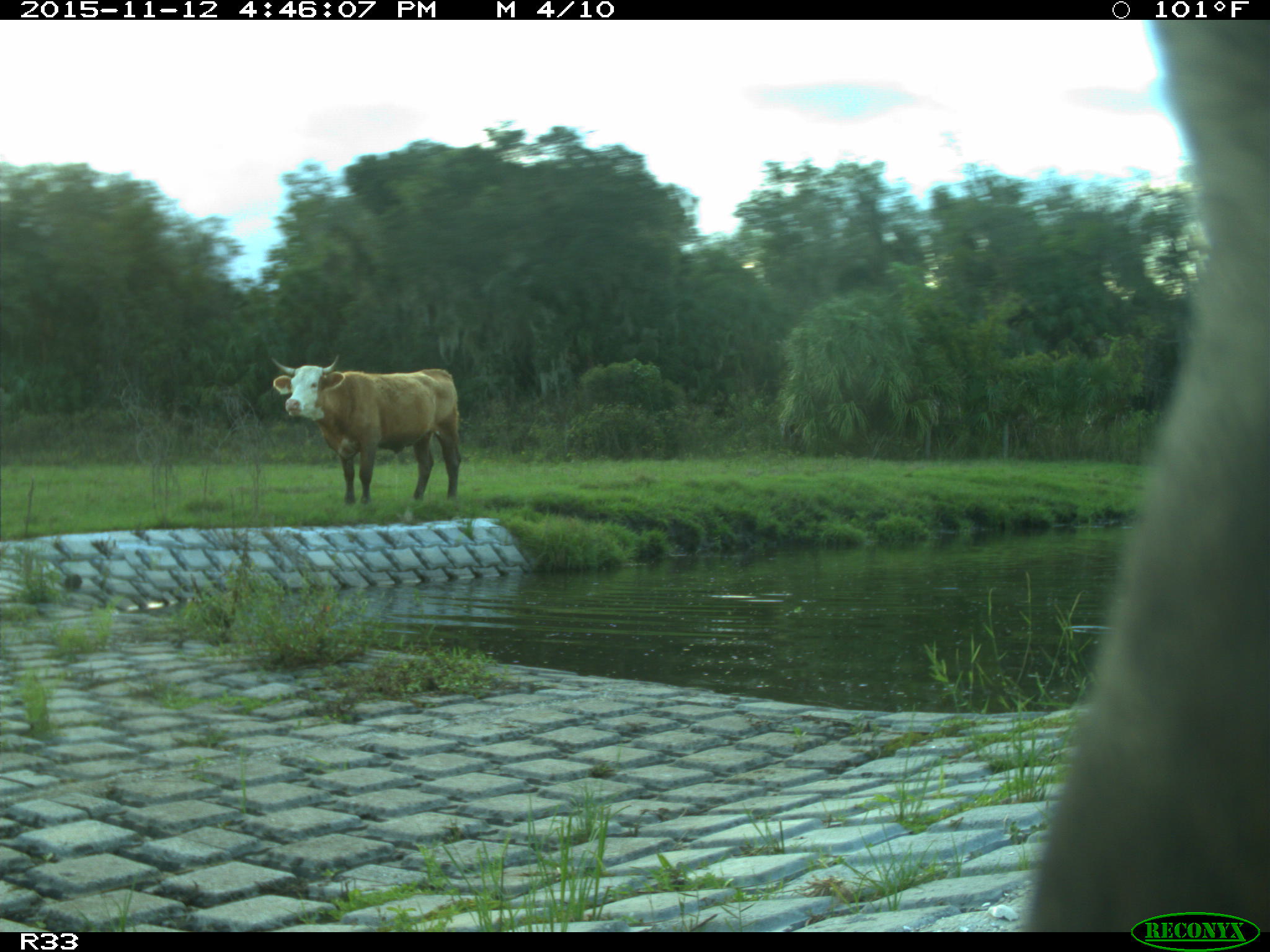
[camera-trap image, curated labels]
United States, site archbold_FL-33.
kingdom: Animalia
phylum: Chordata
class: Mammalia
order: Artiodactyla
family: Bovidae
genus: Bos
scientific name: Bos taurus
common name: domestic cow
Bos taurus (domestic cow).